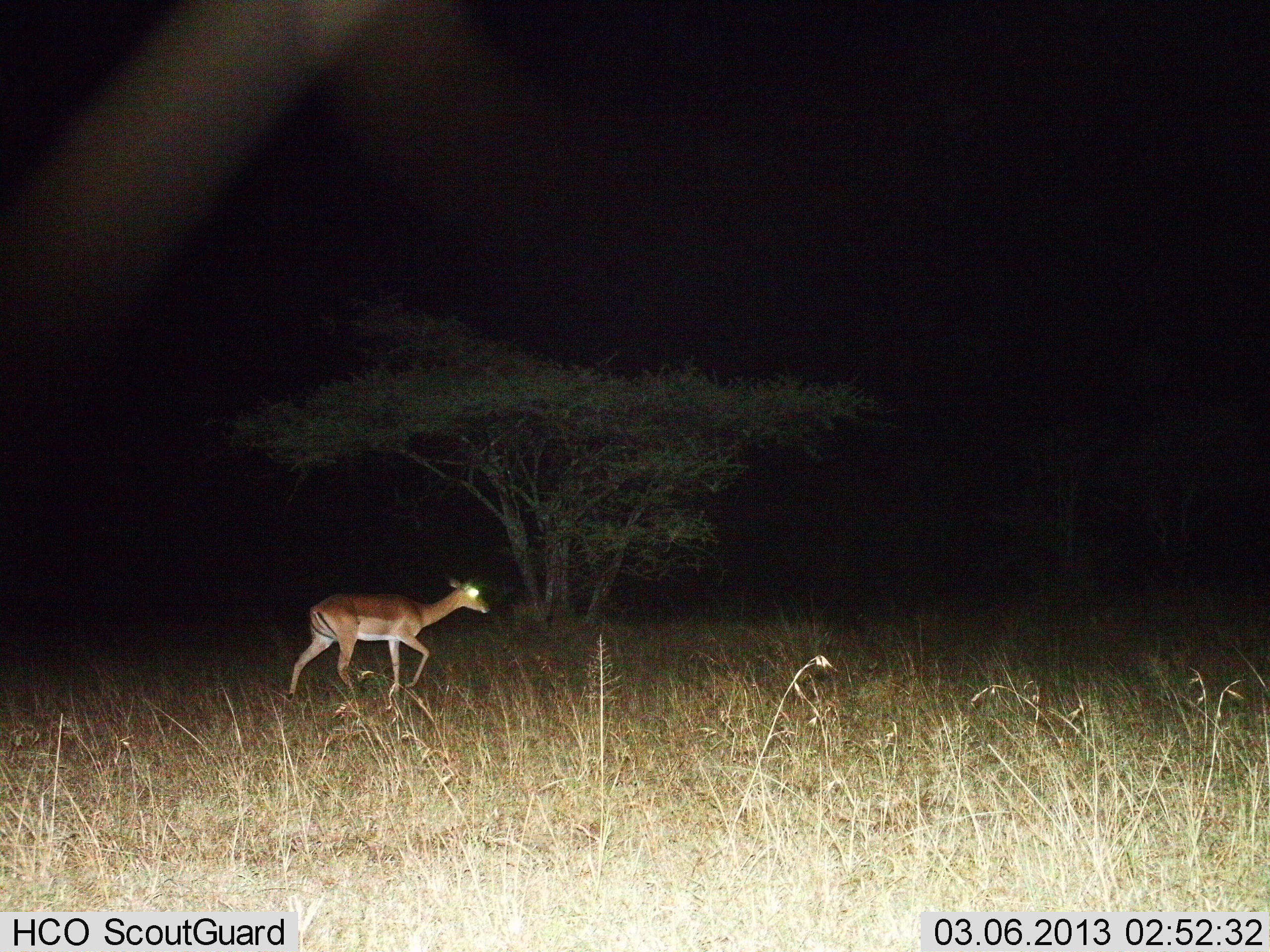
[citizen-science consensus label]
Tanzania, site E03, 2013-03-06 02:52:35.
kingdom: Animalia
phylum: Chordata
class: Mammalia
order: Artiodactyla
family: Bovidae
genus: Aepyceros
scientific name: Aepyceros melampus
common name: impala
Impala (Aepyceros melampus), count 1. Behavior (volunteer vote fractions): standing 8%, resting 0%, moving 96%, interacting 0%. Young present (vote fraction): 0%. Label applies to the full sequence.